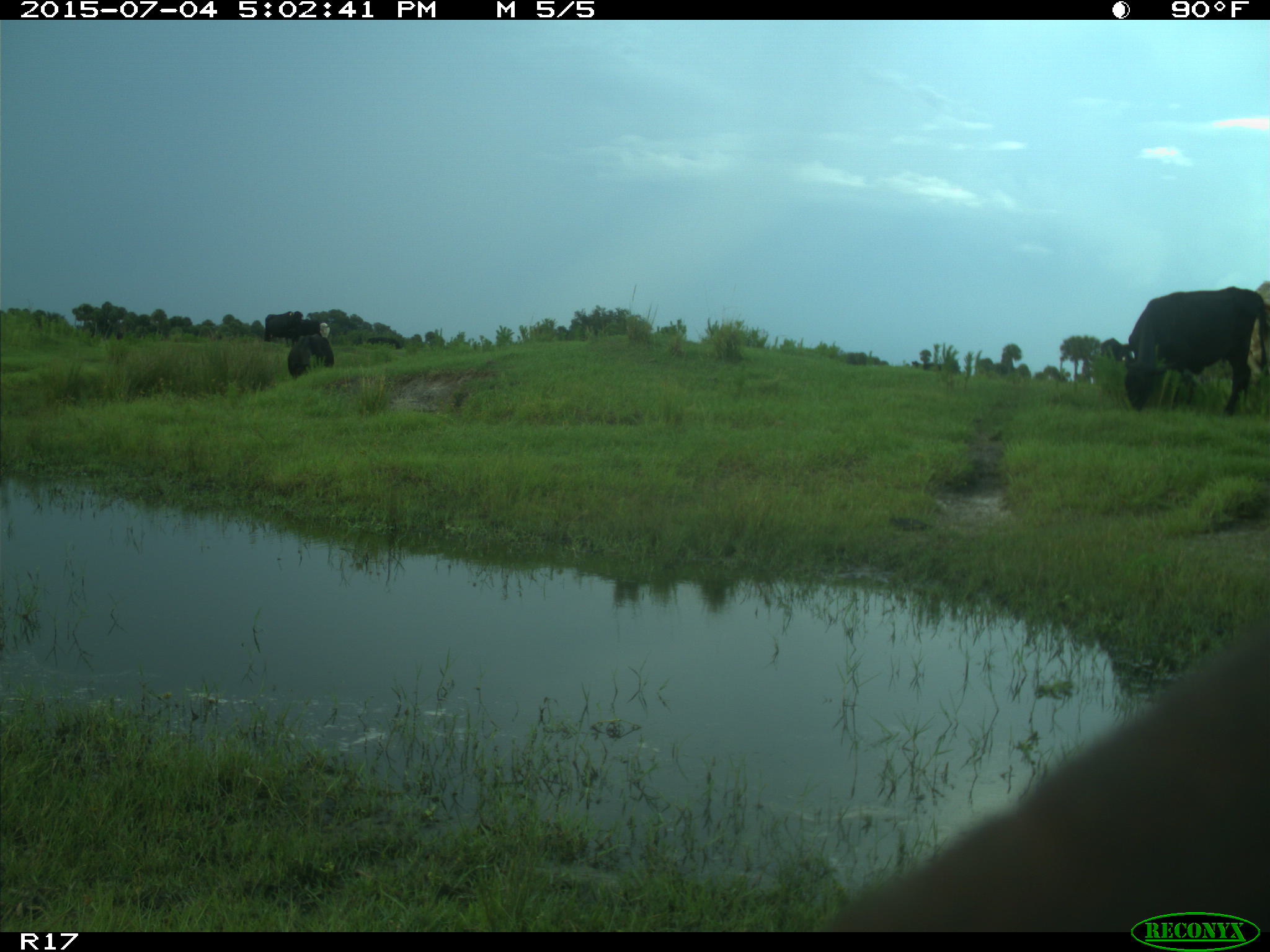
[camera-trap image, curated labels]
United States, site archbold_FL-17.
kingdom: Animalia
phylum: Chordata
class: Mammalia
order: Artiodactyla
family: Bovidae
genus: Bos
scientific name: Bos taurus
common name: domestic cow